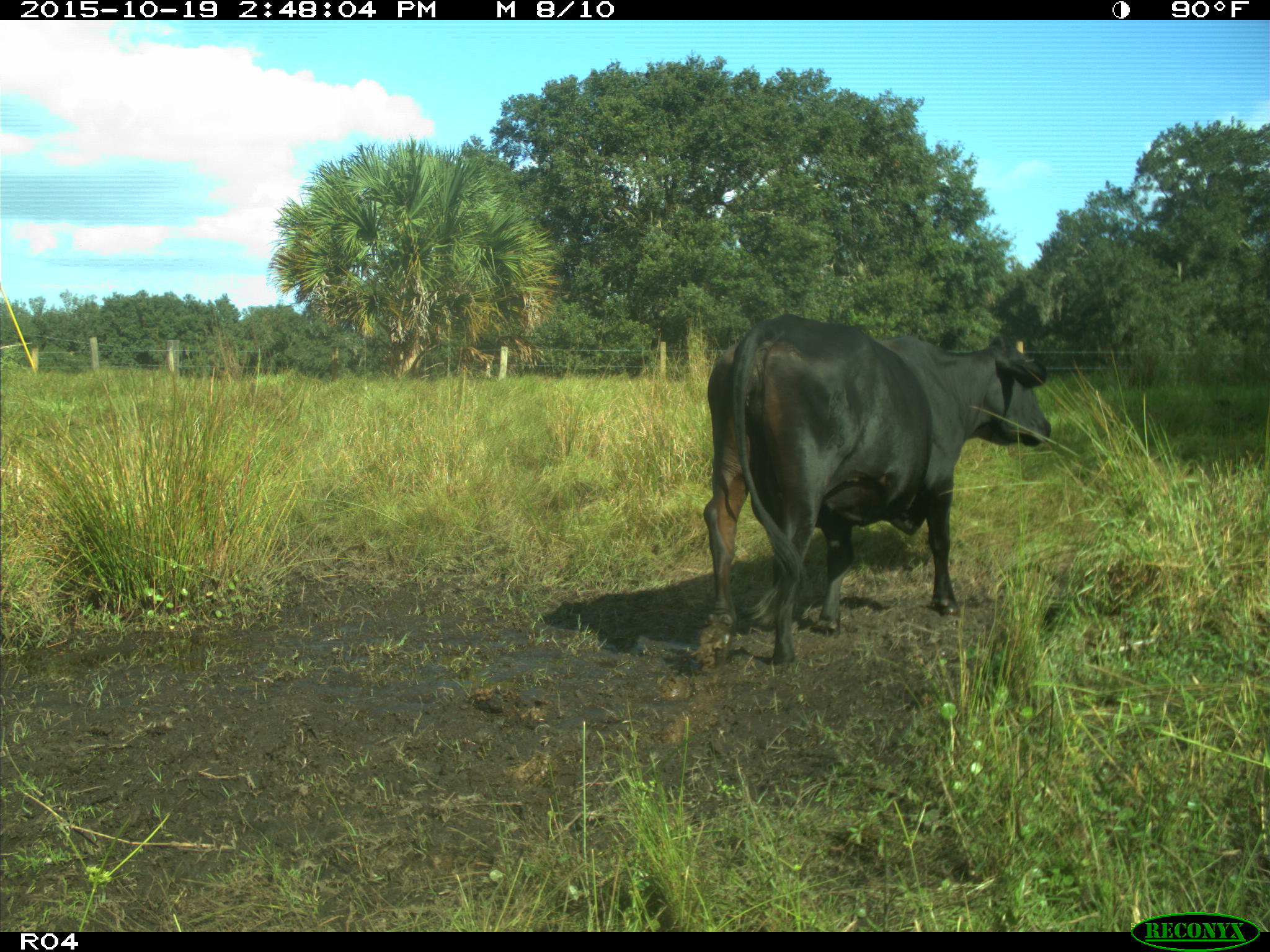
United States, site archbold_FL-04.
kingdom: Animalia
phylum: Chordata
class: Mammalia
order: Artiodactyla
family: Bovidae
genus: Bos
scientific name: Bos taurus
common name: domestic cow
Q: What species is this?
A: Bos taurus (domestic cow).